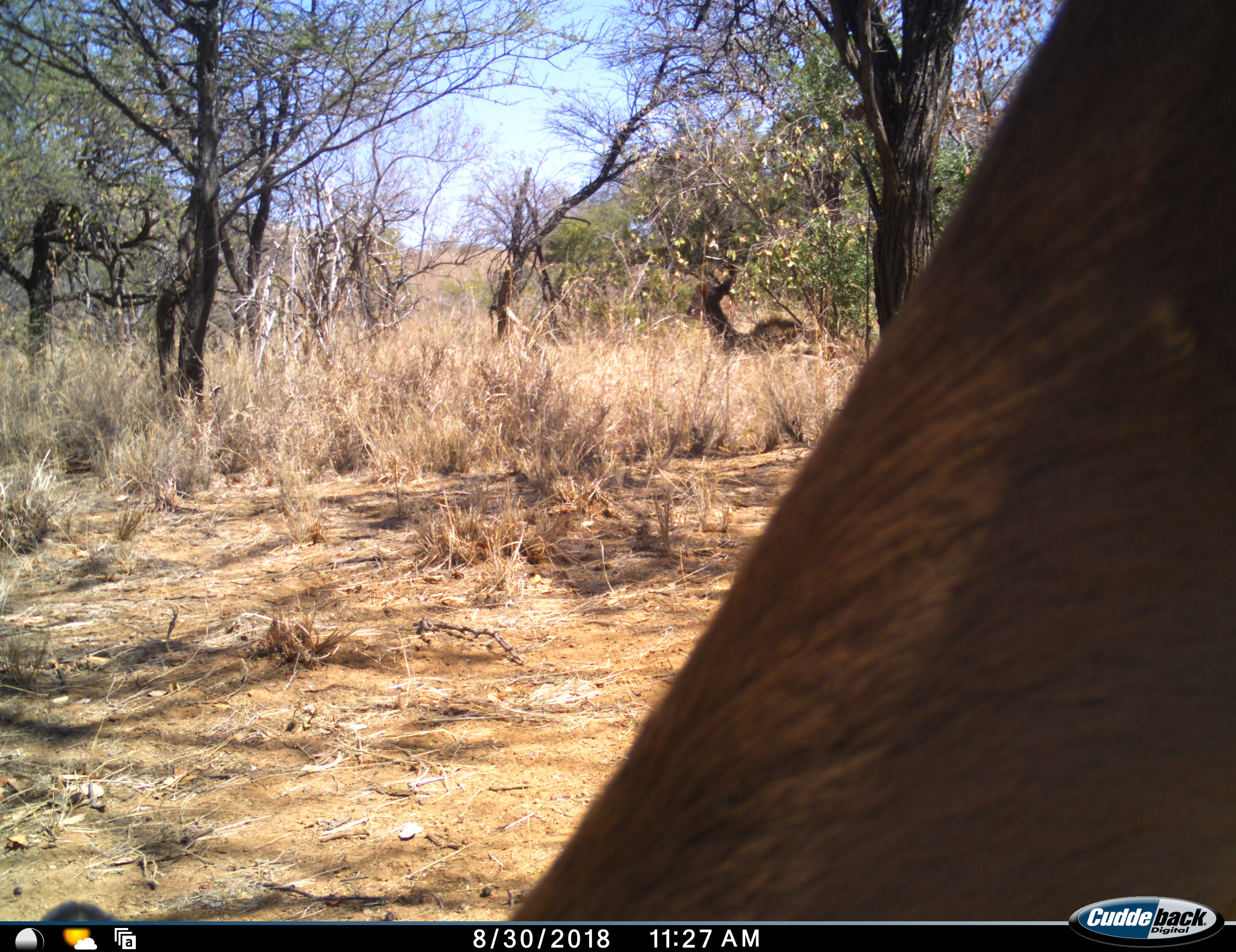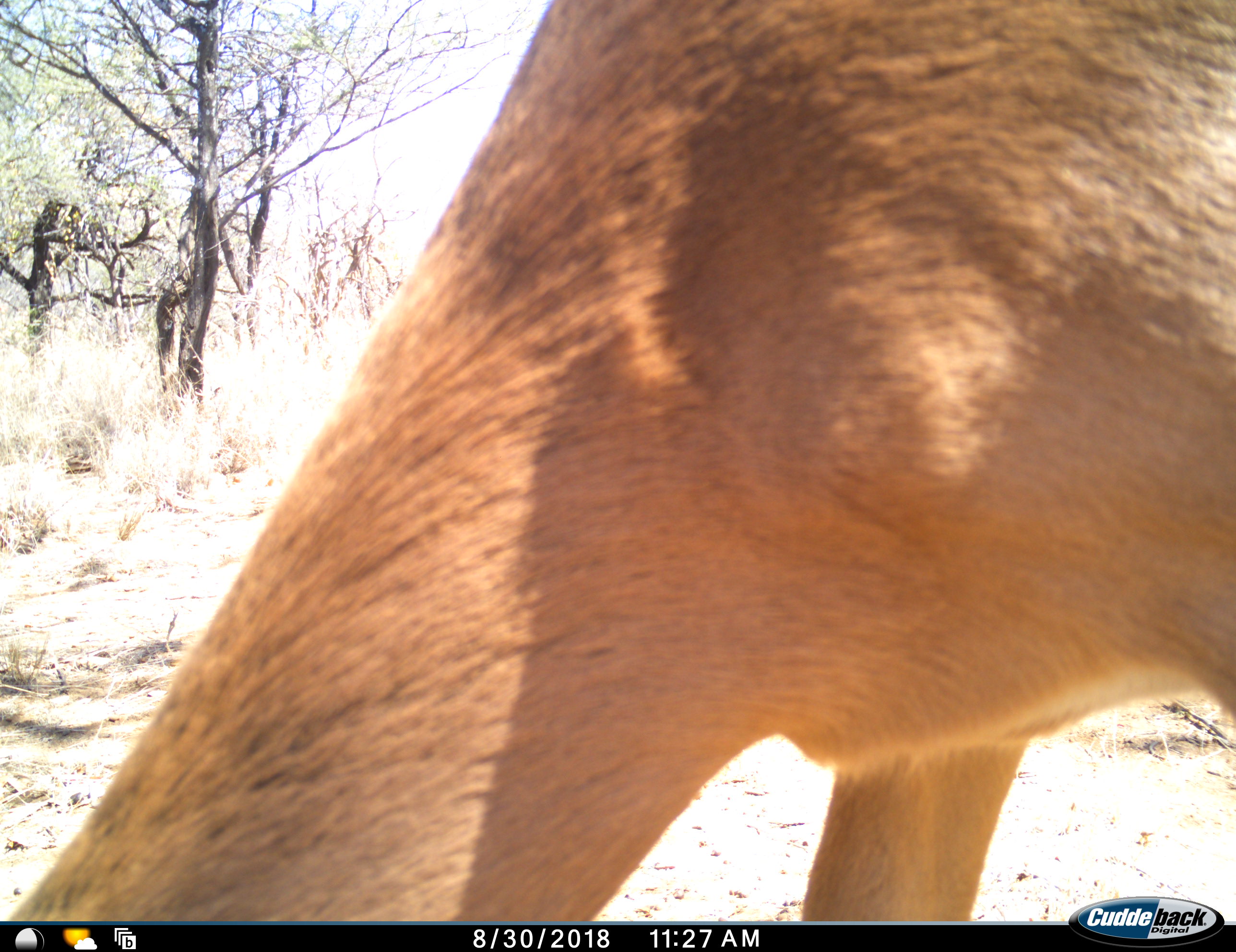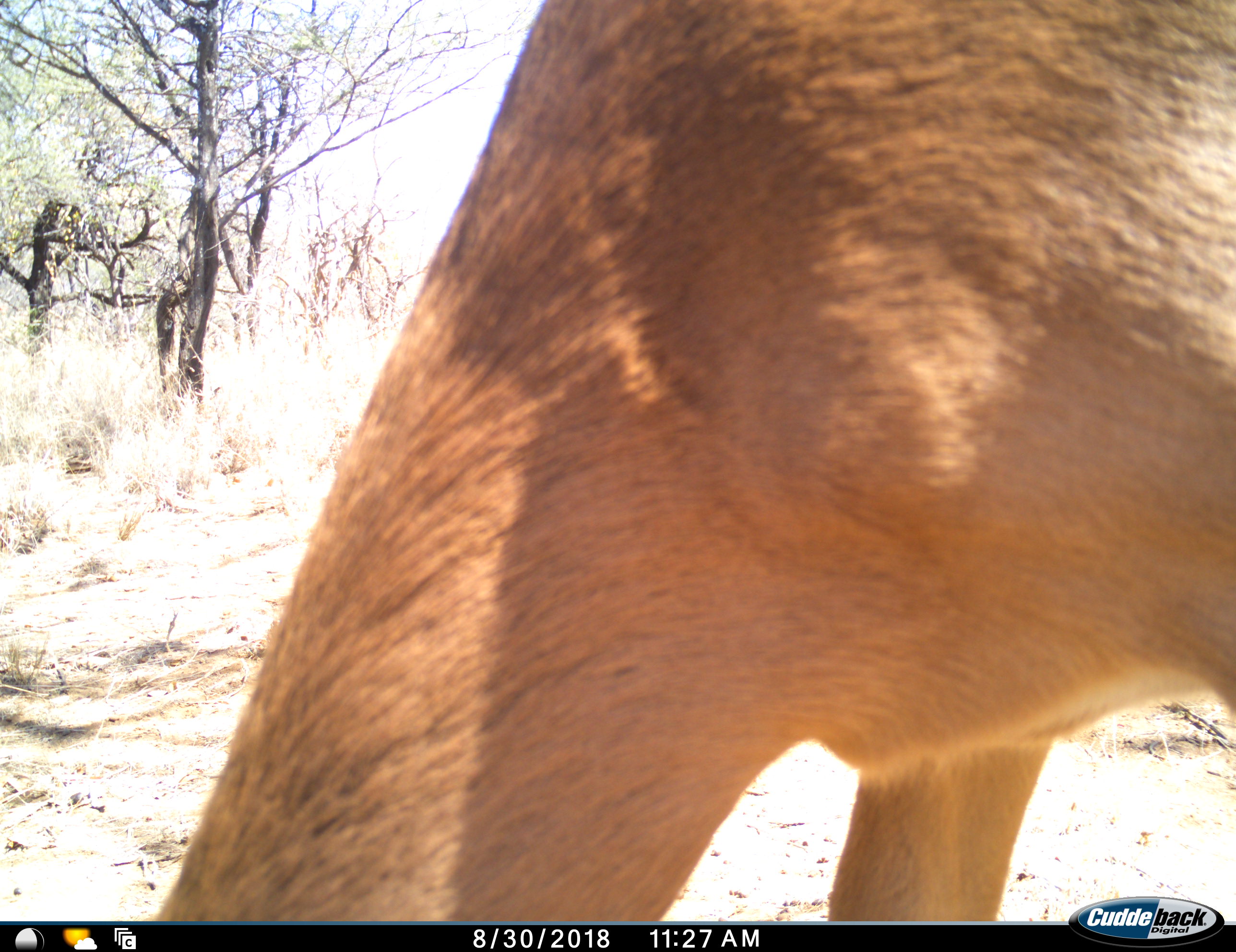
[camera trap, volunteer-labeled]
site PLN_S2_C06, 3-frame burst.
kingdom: Animalia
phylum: Chordata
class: Mammalia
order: Artiodactyla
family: Bovidae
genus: Aepyceros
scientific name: Aepyceros melampus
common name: impala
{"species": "impala (Aepyceros melampus)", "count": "1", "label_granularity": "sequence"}